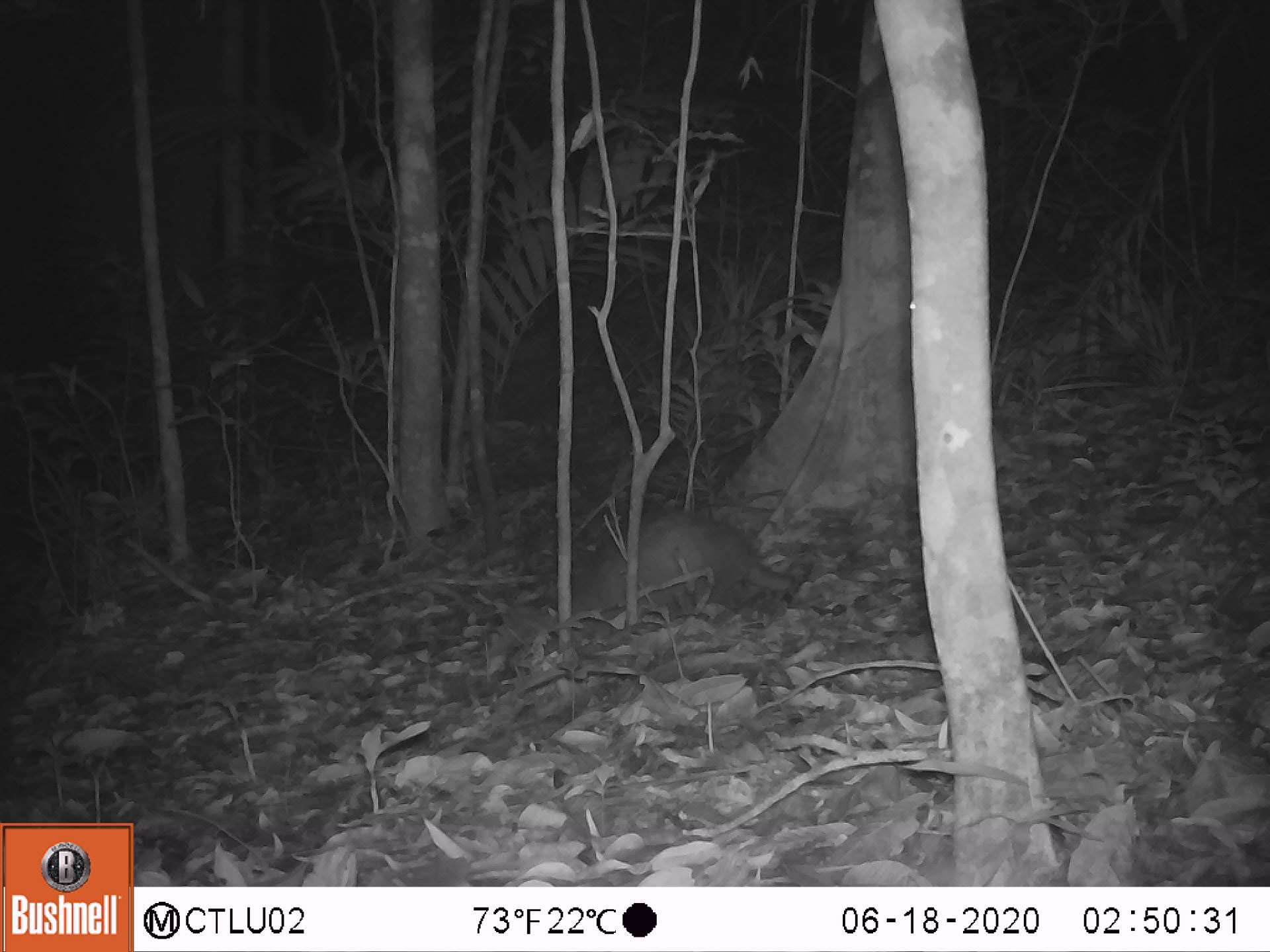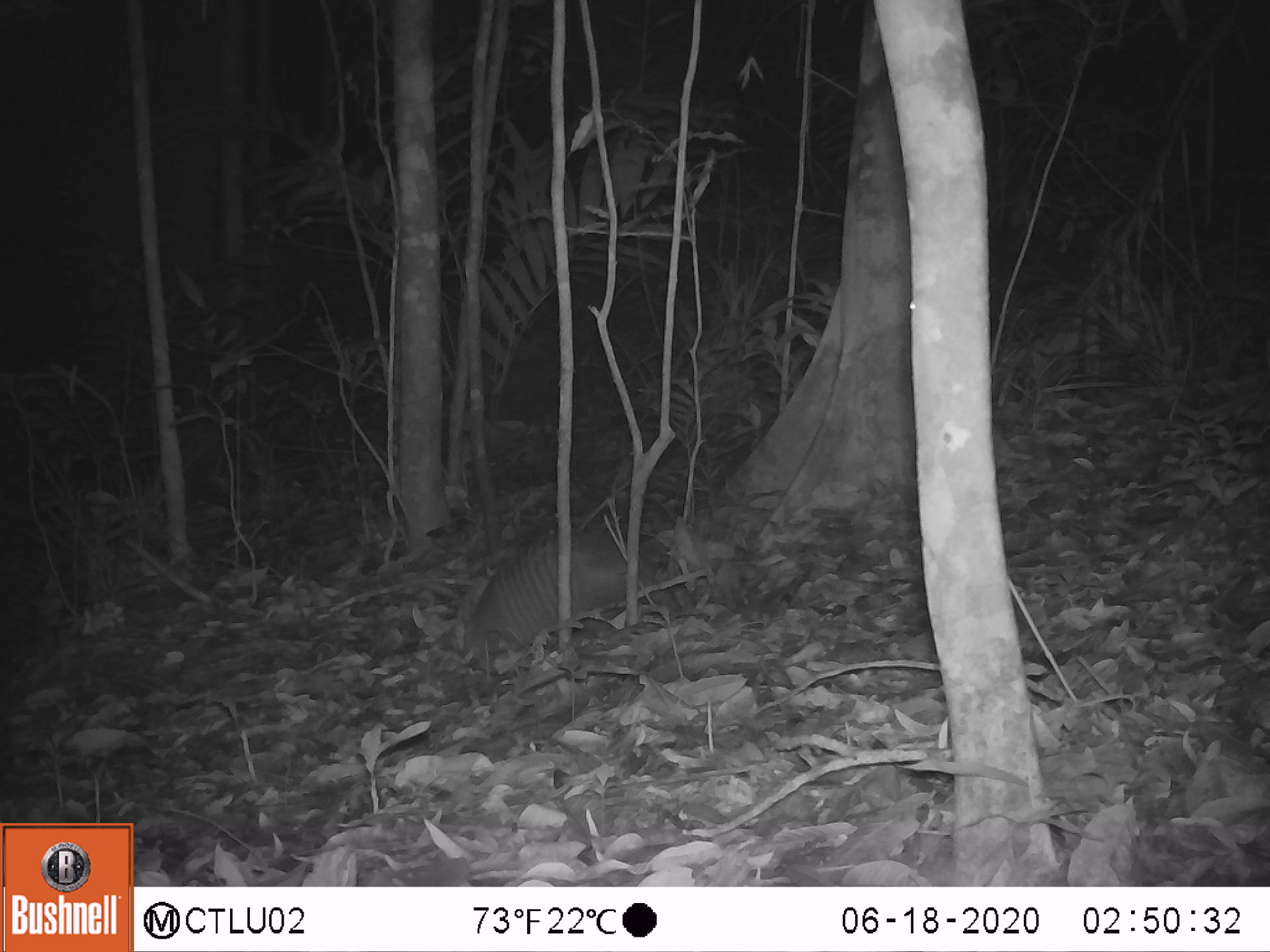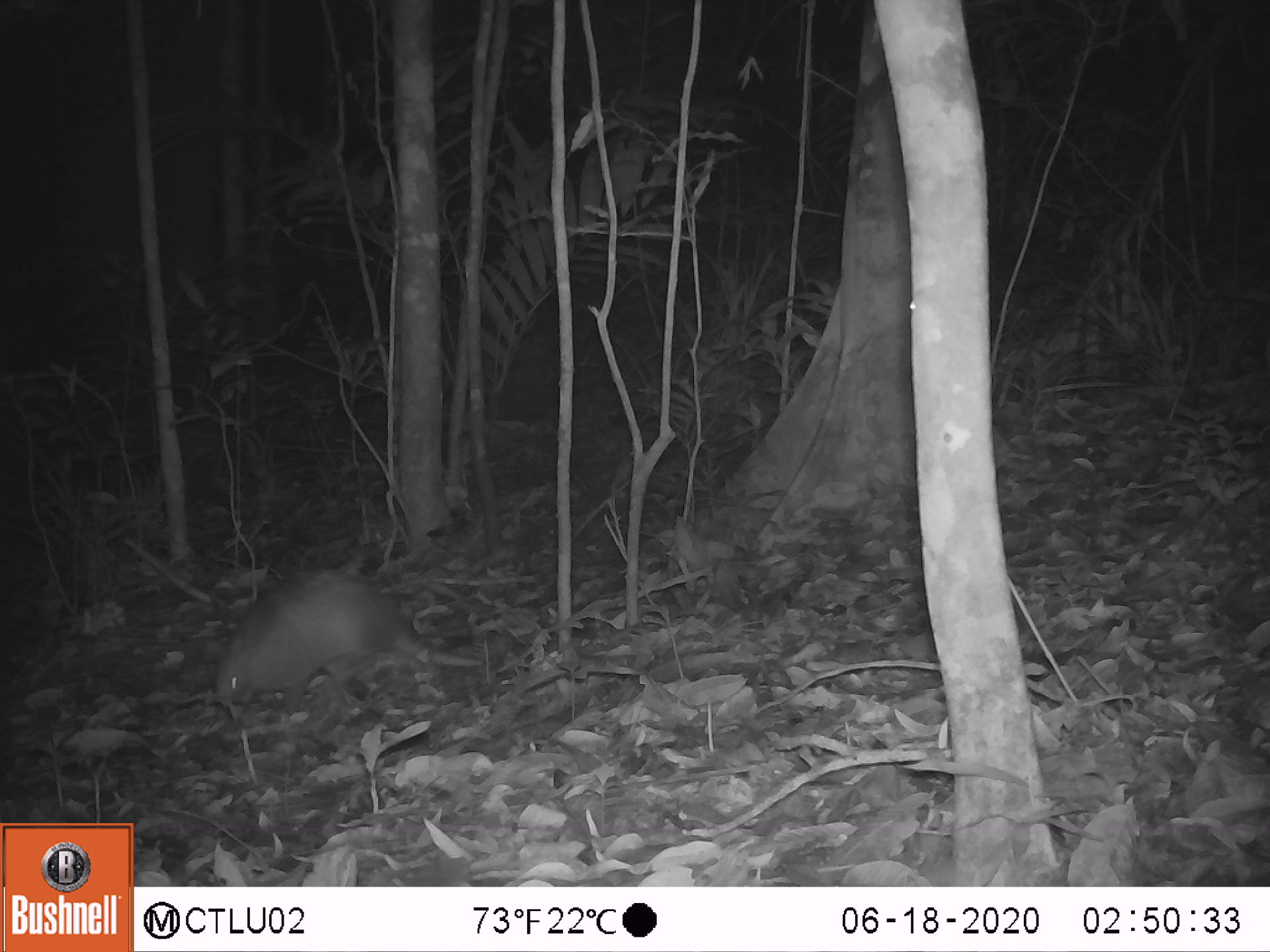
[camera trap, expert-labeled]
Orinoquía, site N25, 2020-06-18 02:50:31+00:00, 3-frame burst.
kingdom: Animalia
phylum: Chordata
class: Mammalia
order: Cingulata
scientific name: Cingulata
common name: armadillo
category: unknown armadillo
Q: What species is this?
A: Unknown armadillo (armadillo) (Cingulata).